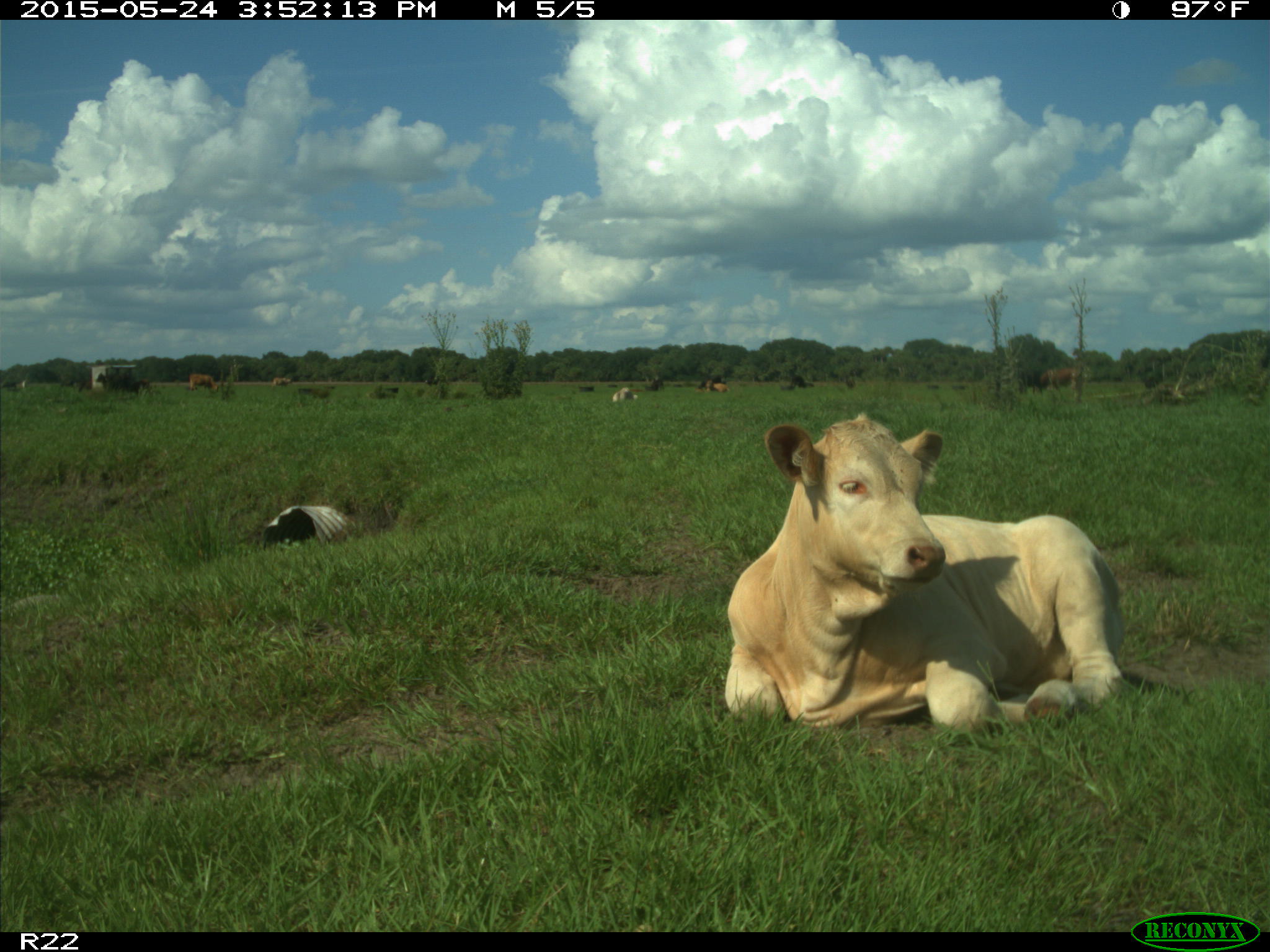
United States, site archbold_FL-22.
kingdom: Animalia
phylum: Chordata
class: Mammalia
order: Artiodactyla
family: Bovidae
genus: Bos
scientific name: Bos taurus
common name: domestic cow